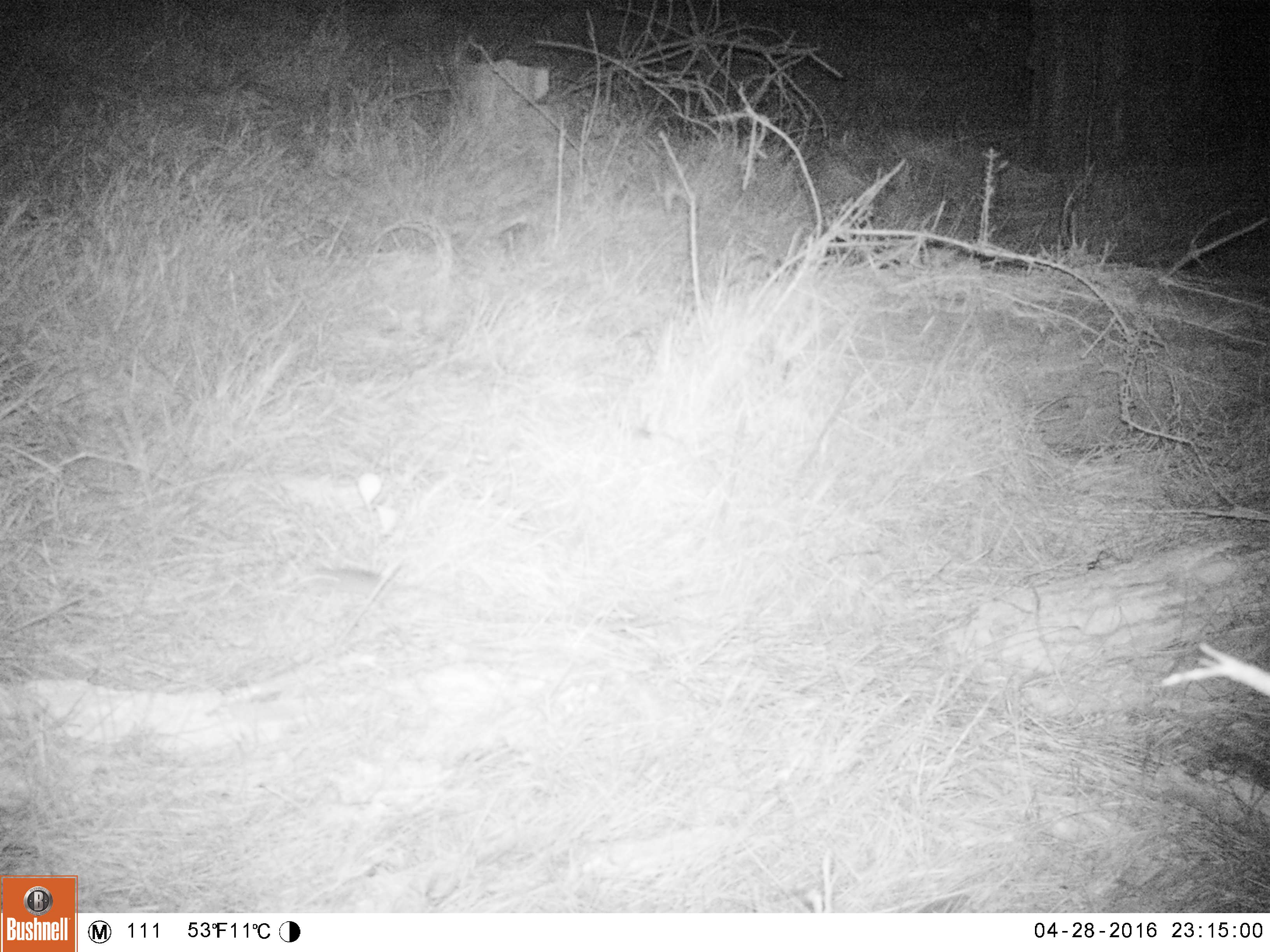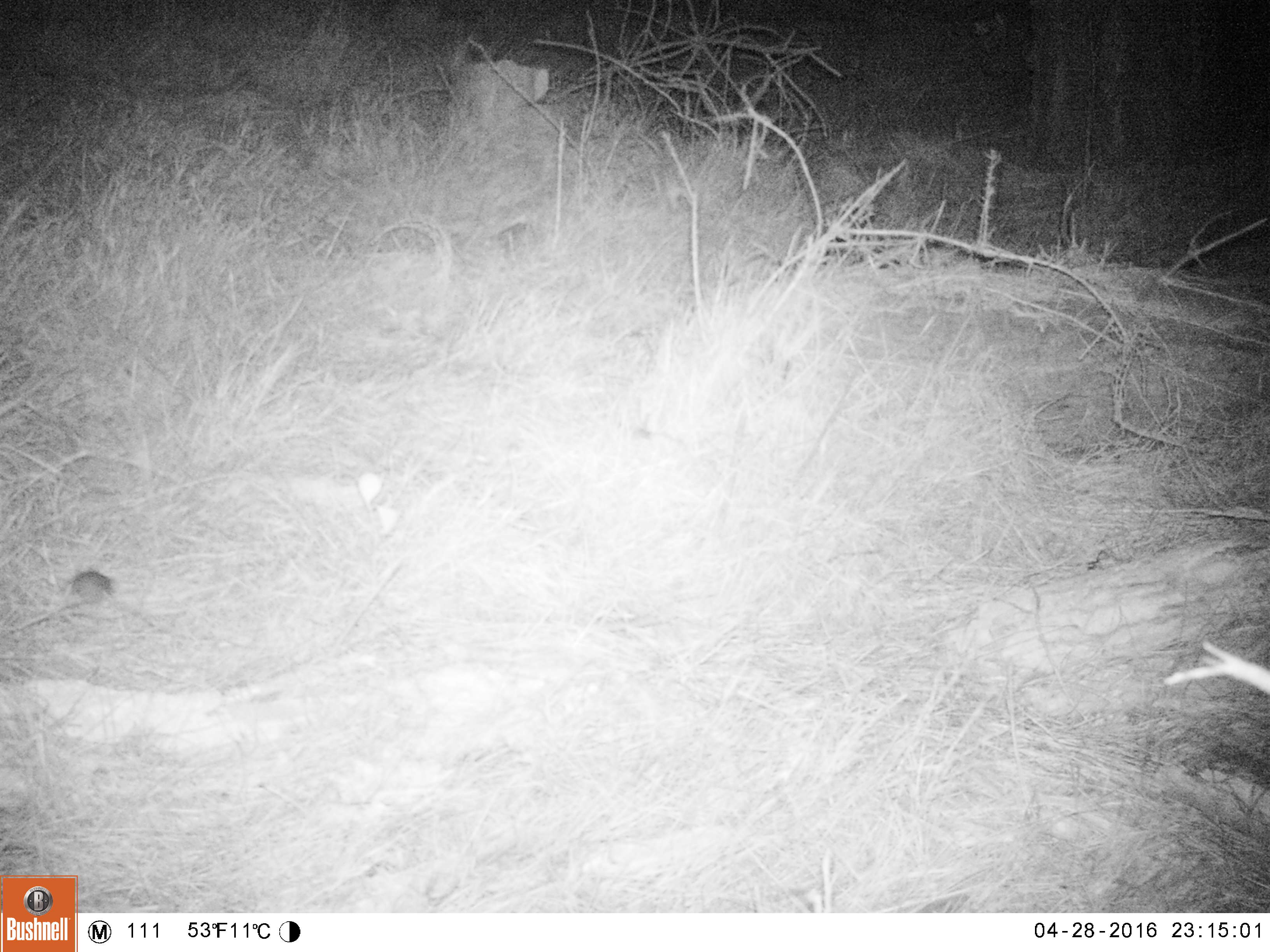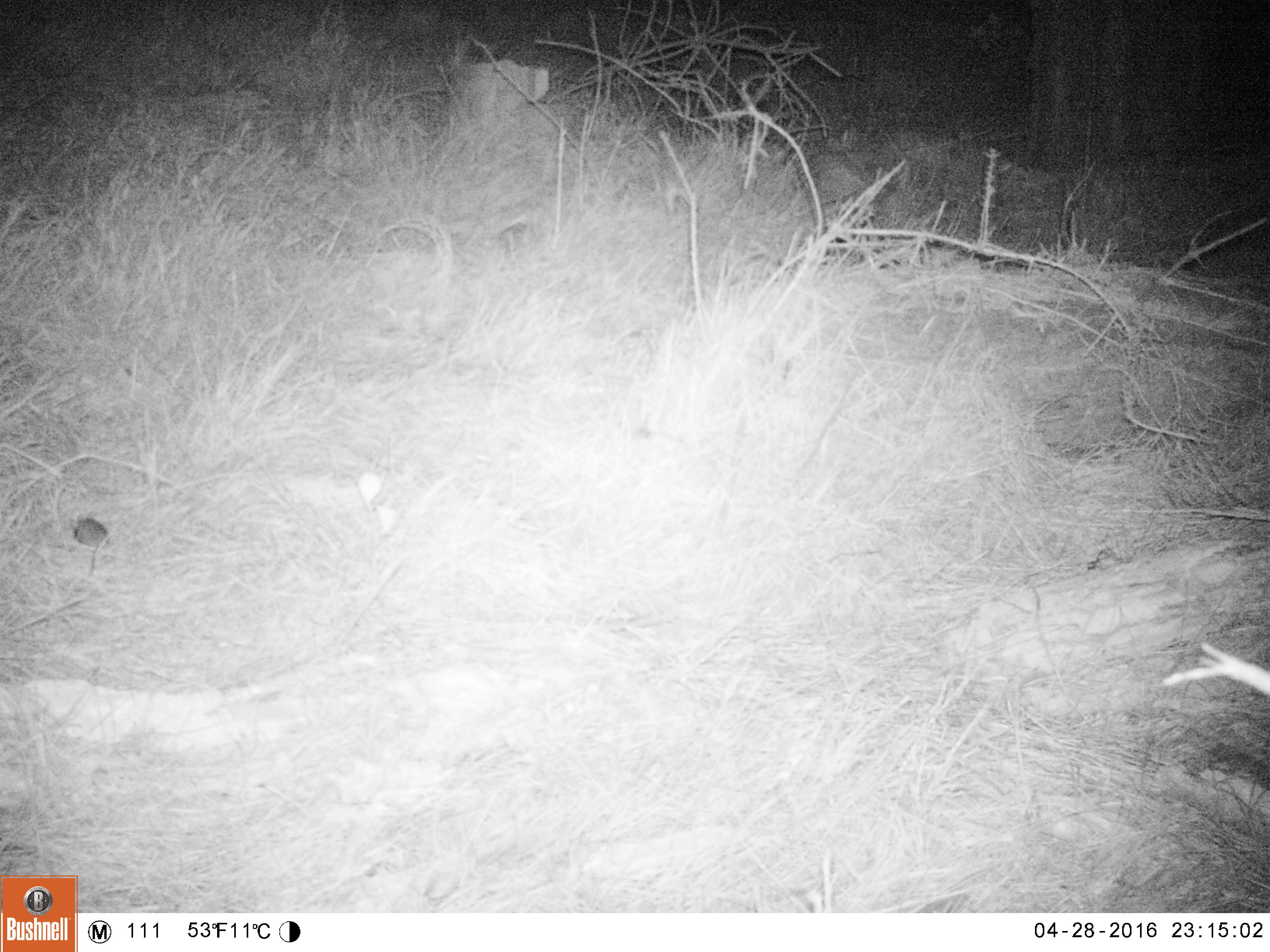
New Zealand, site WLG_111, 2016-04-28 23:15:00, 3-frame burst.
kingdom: Animalia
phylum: Chordata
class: Mammalia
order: Rodentia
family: Muridae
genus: Mus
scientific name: Mus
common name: mouse